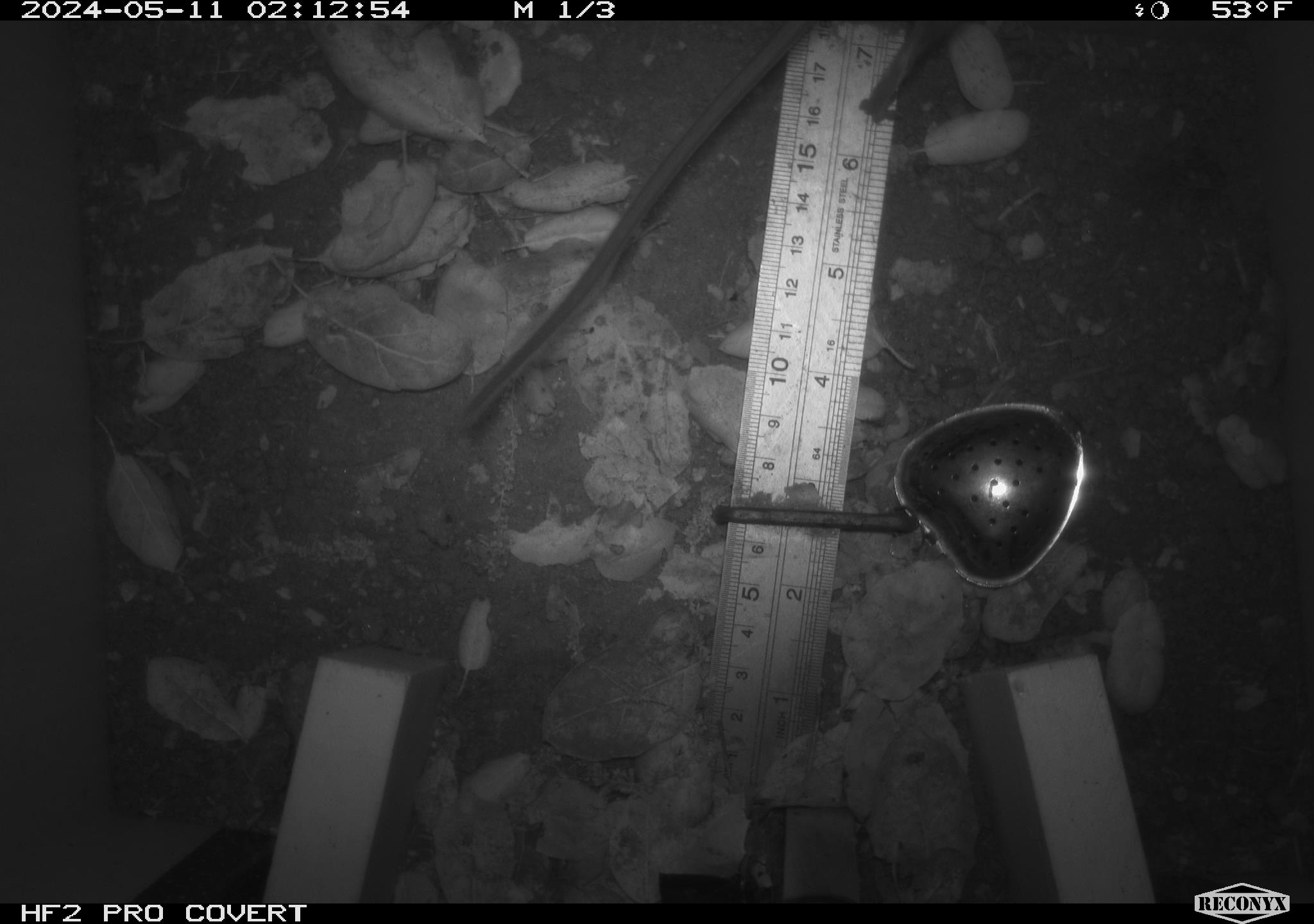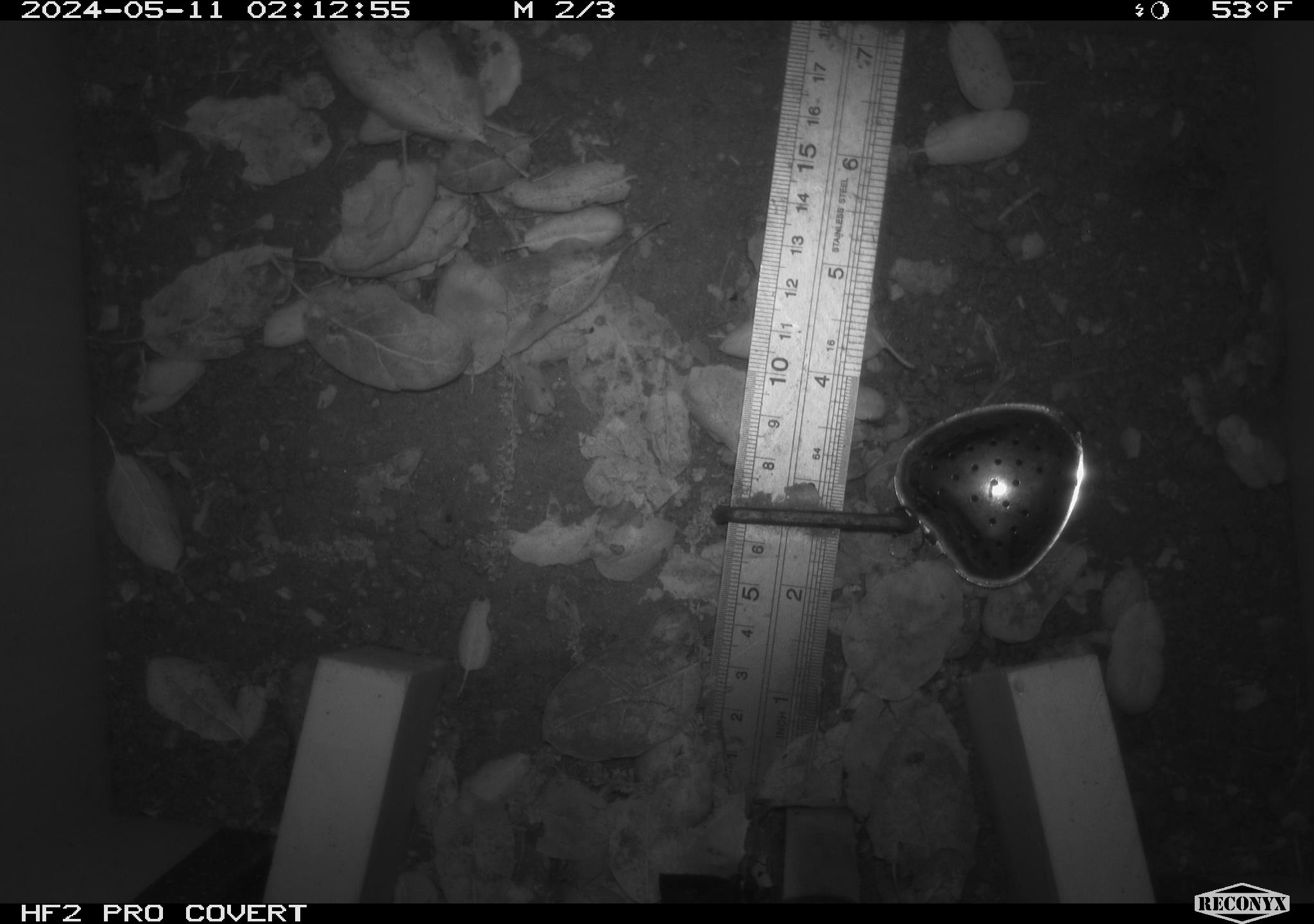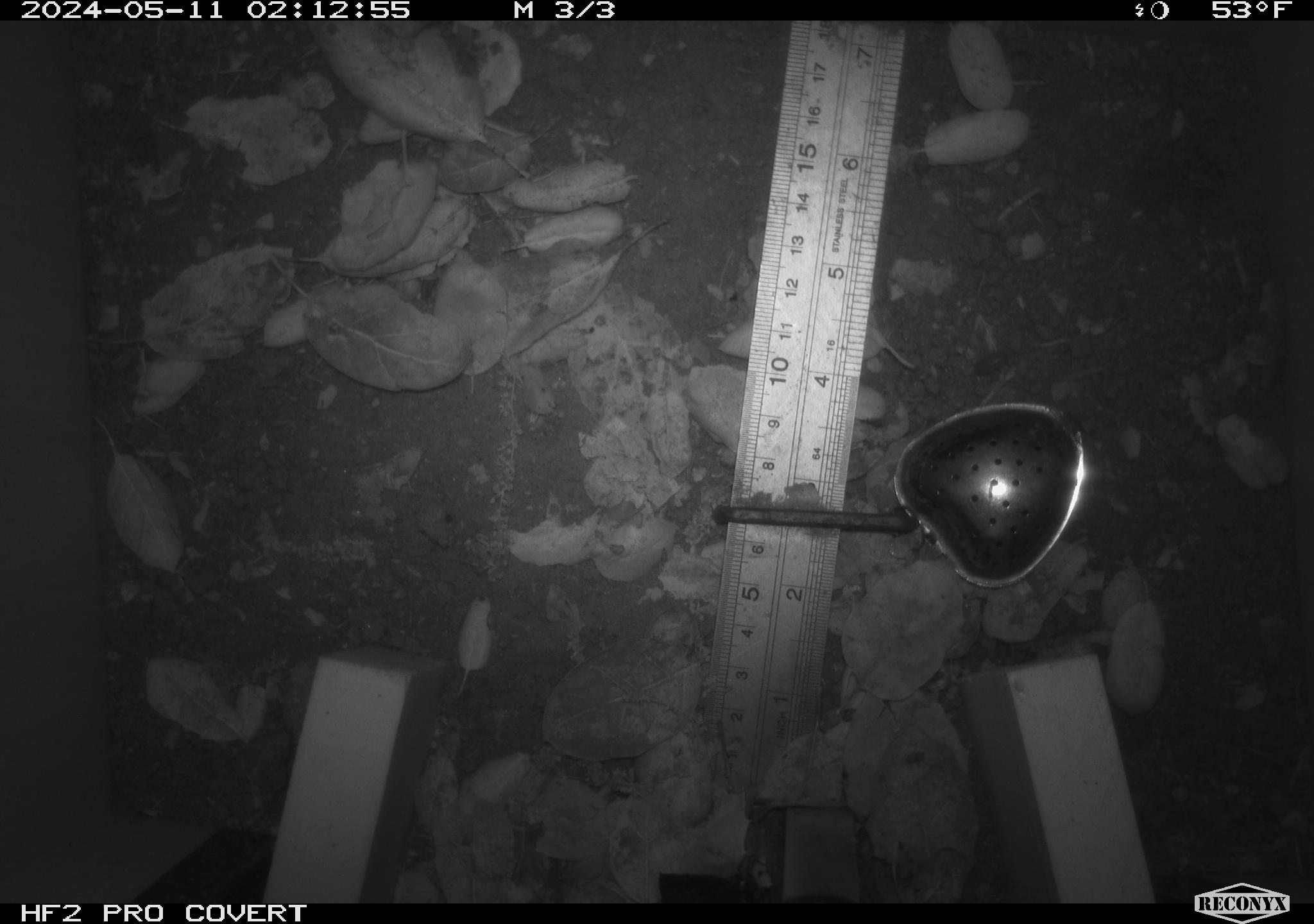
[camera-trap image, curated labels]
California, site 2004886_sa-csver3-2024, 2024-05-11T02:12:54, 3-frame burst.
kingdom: Animalia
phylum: Chordata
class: Mammalia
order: Rodentia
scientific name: Rodentia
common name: rodent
Rodent (Rodentia).